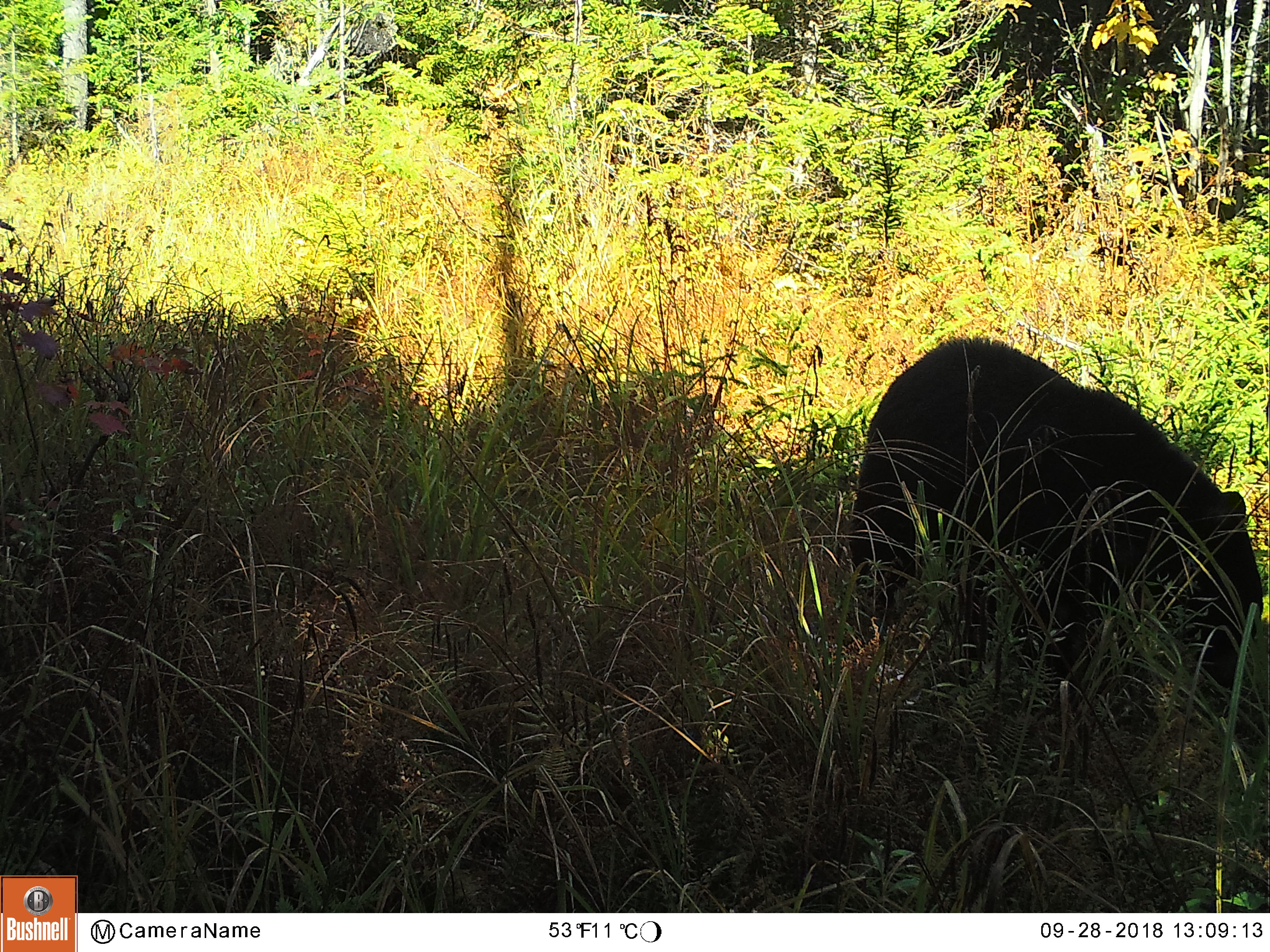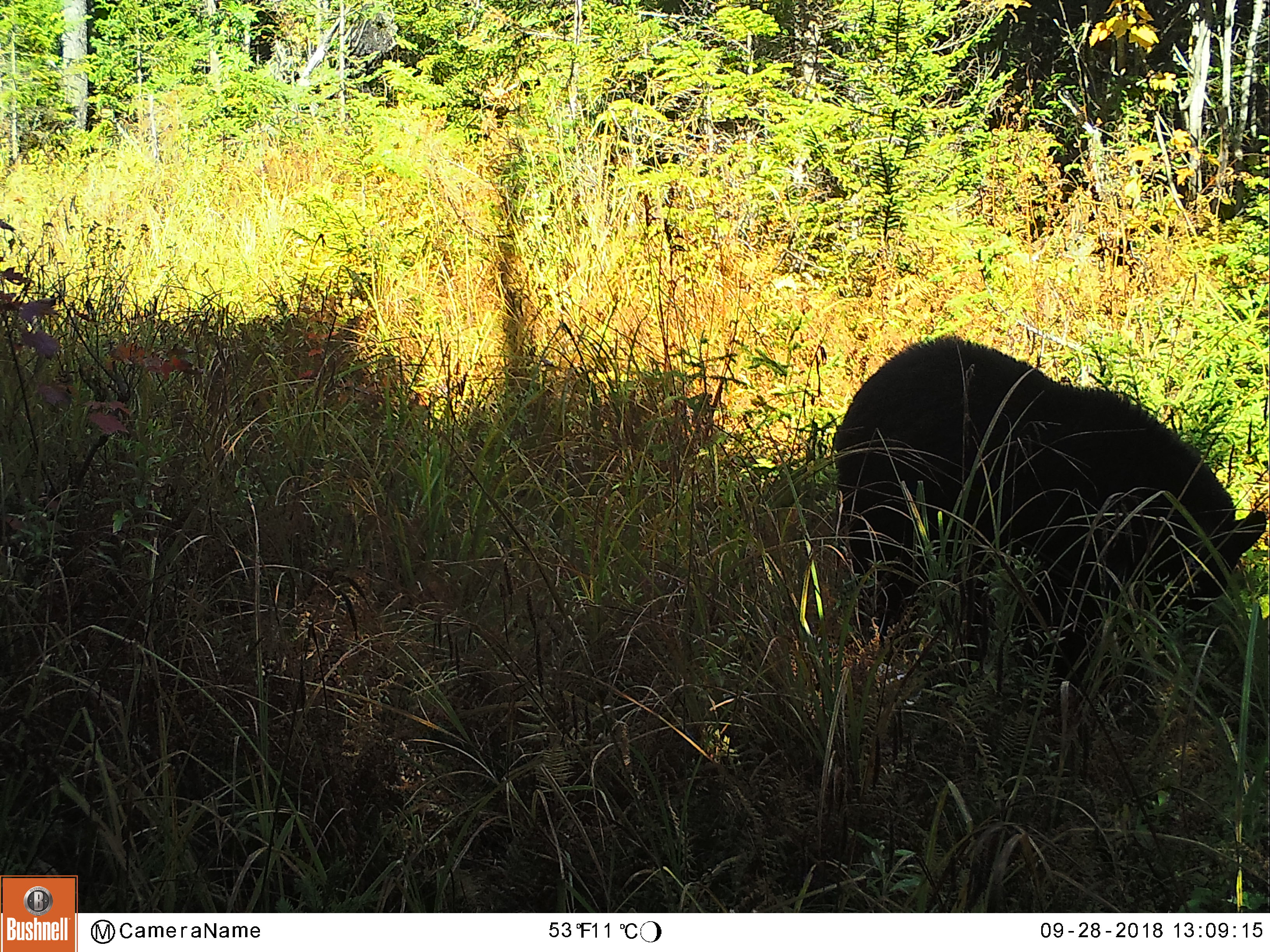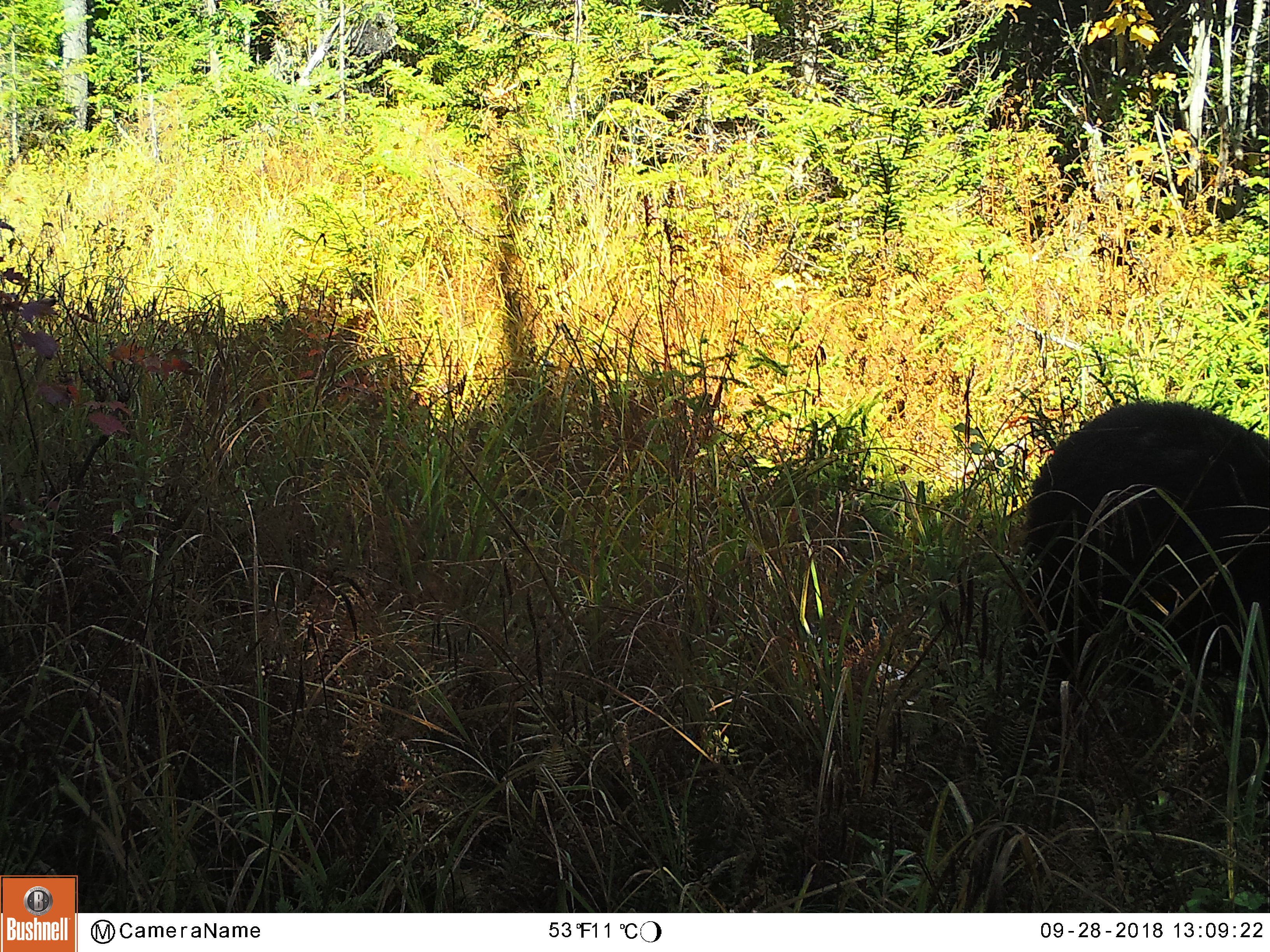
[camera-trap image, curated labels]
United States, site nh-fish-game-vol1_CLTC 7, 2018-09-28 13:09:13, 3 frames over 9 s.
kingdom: Animalia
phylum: Chordata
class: Mammalia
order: Carnivora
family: Ursidae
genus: Ursus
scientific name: Ursus americanus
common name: black bear